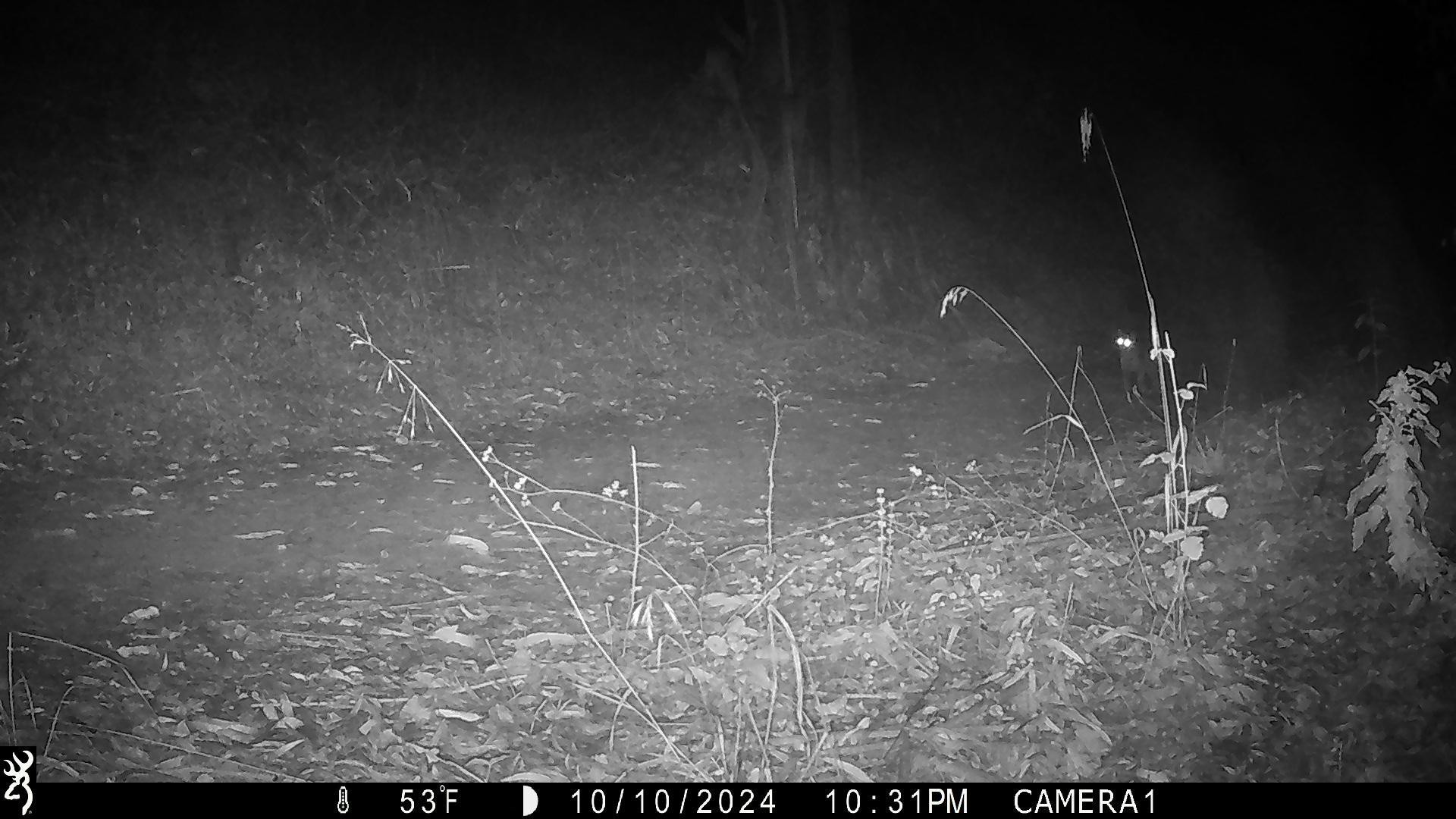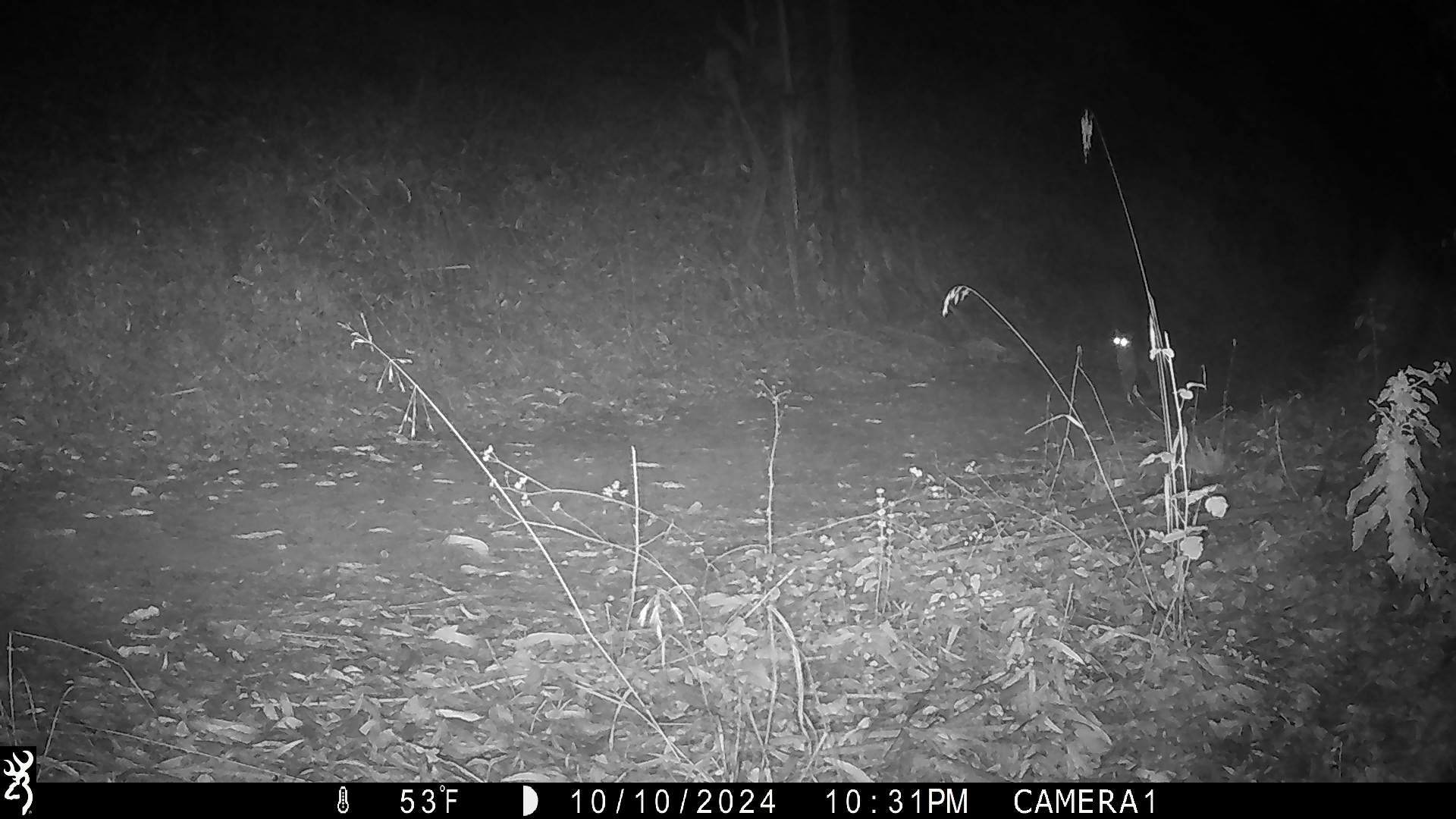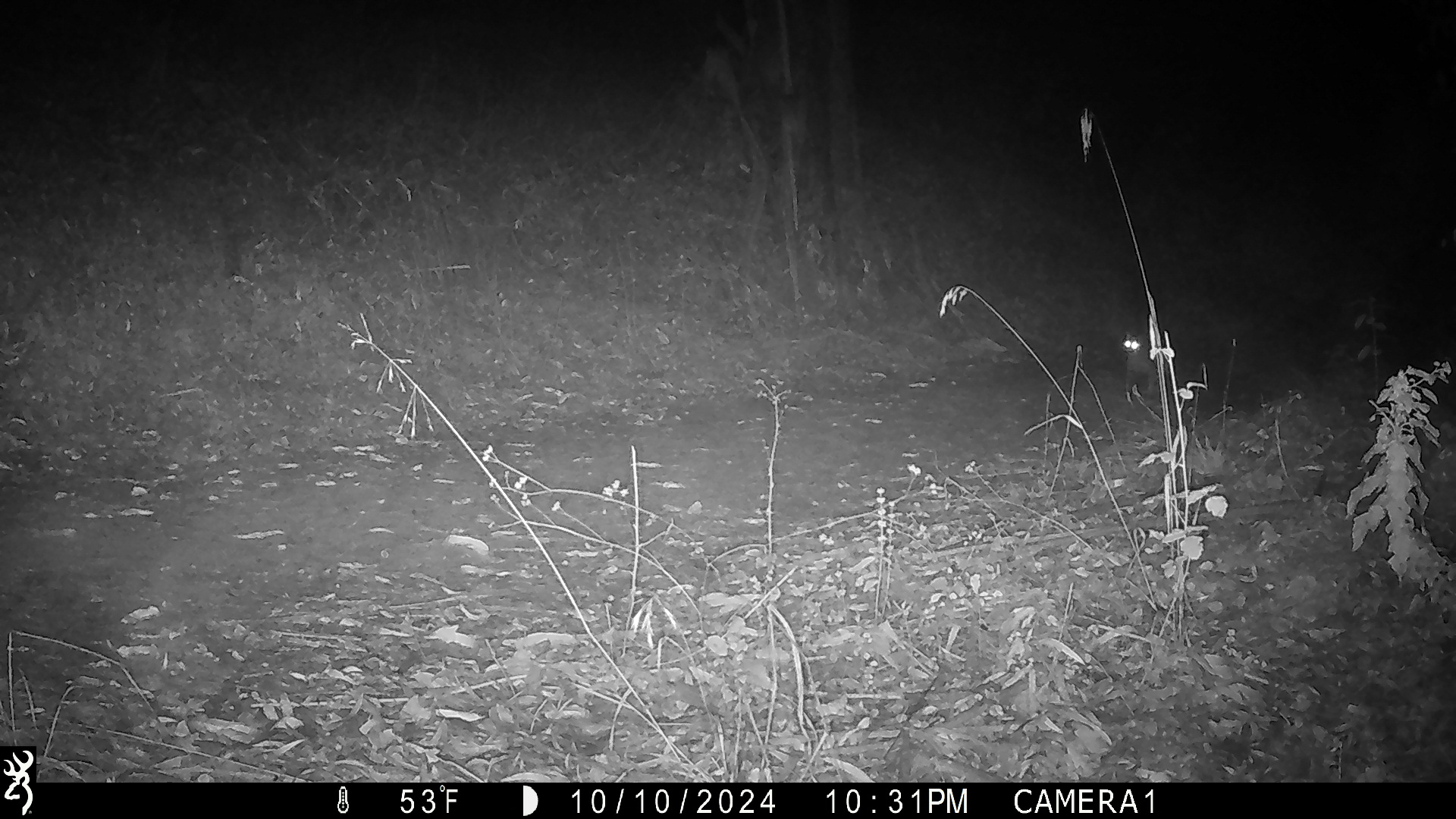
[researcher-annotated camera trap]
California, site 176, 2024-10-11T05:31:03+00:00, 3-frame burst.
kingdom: Animalia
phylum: Chordata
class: Mammalia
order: Carnivora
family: Felidae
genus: Lynx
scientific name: Lynx rufus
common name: bobcat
Bobcat (Lynx rufus).